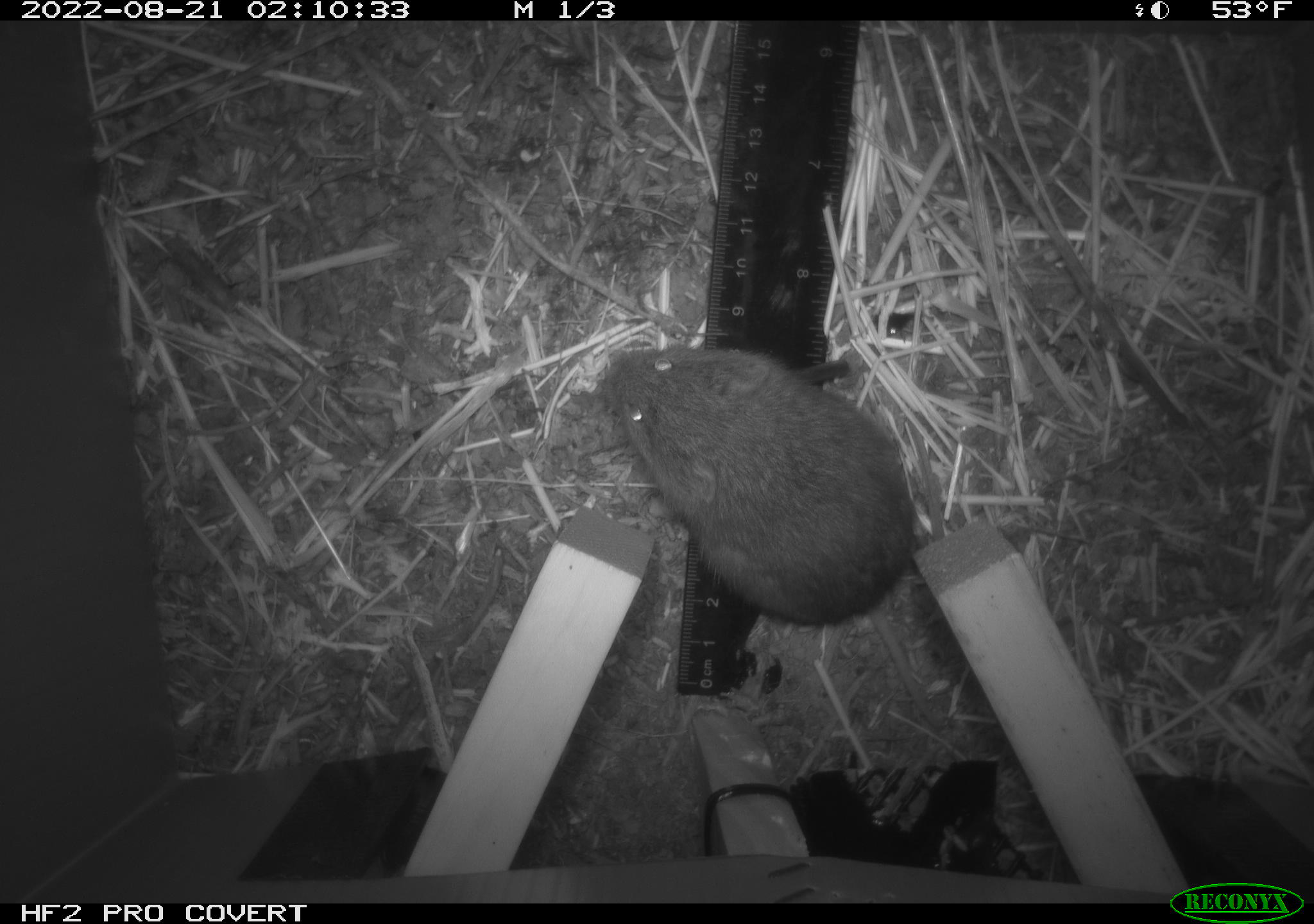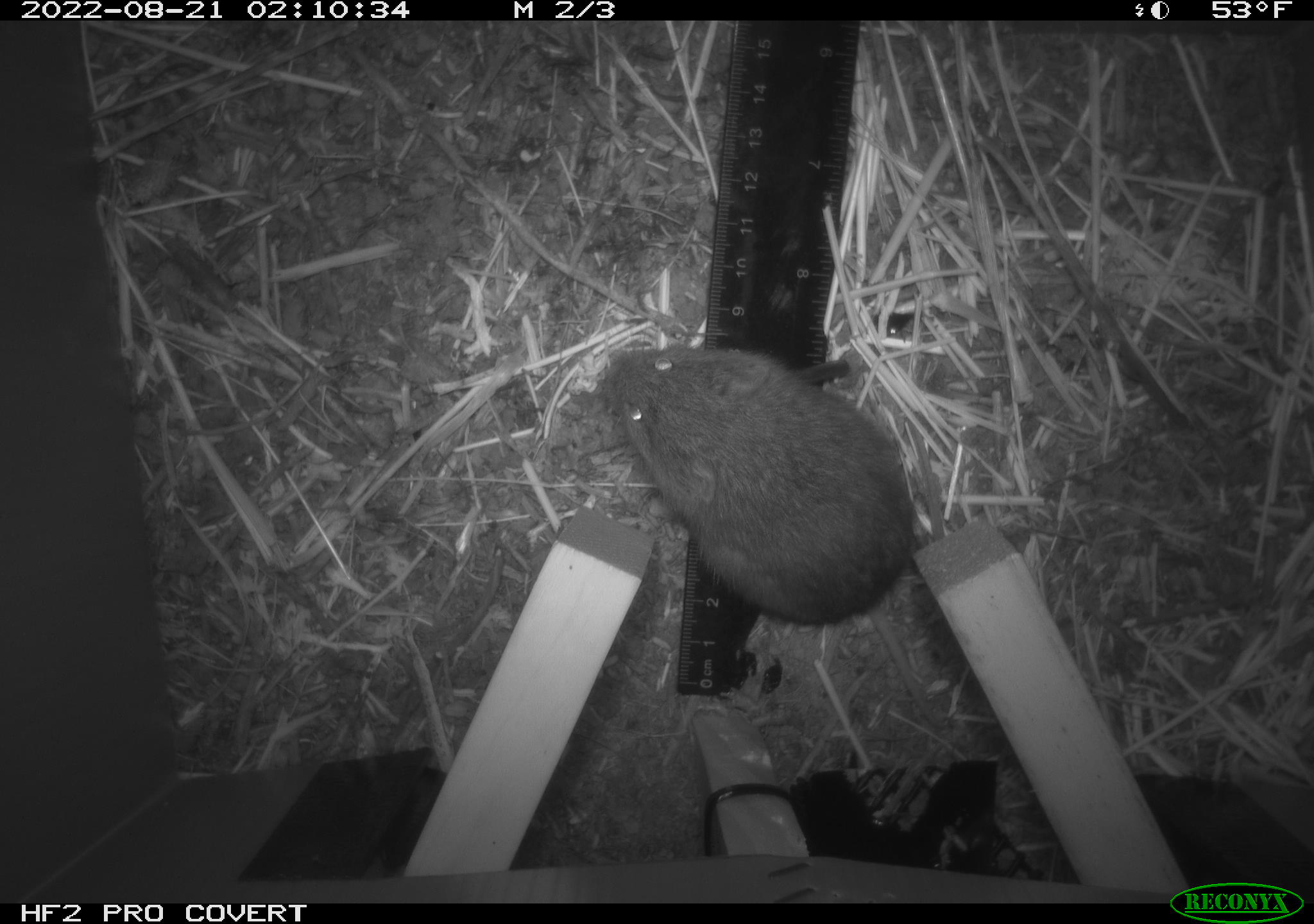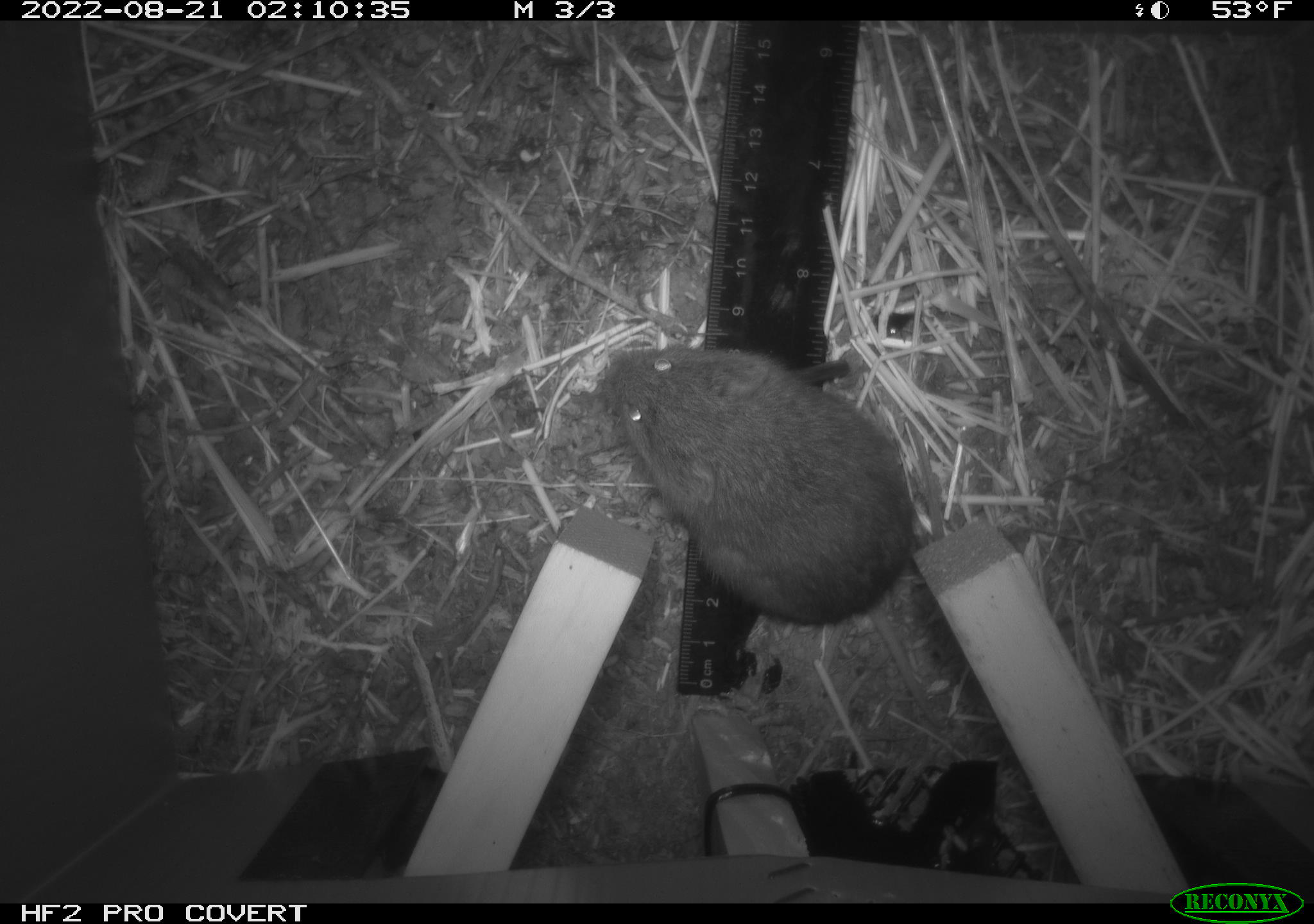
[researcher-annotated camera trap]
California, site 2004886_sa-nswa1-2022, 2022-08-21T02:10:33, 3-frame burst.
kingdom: Animalia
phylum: Chordata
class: Mammalia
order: Rodentia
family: Cricetidae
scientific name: Cricetidae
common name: hamsters, voles, lemmings, and allies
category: cricetidae family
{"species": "cricetidae family (hamsters, voles, lemmings, and allies) (Cricetidae)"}